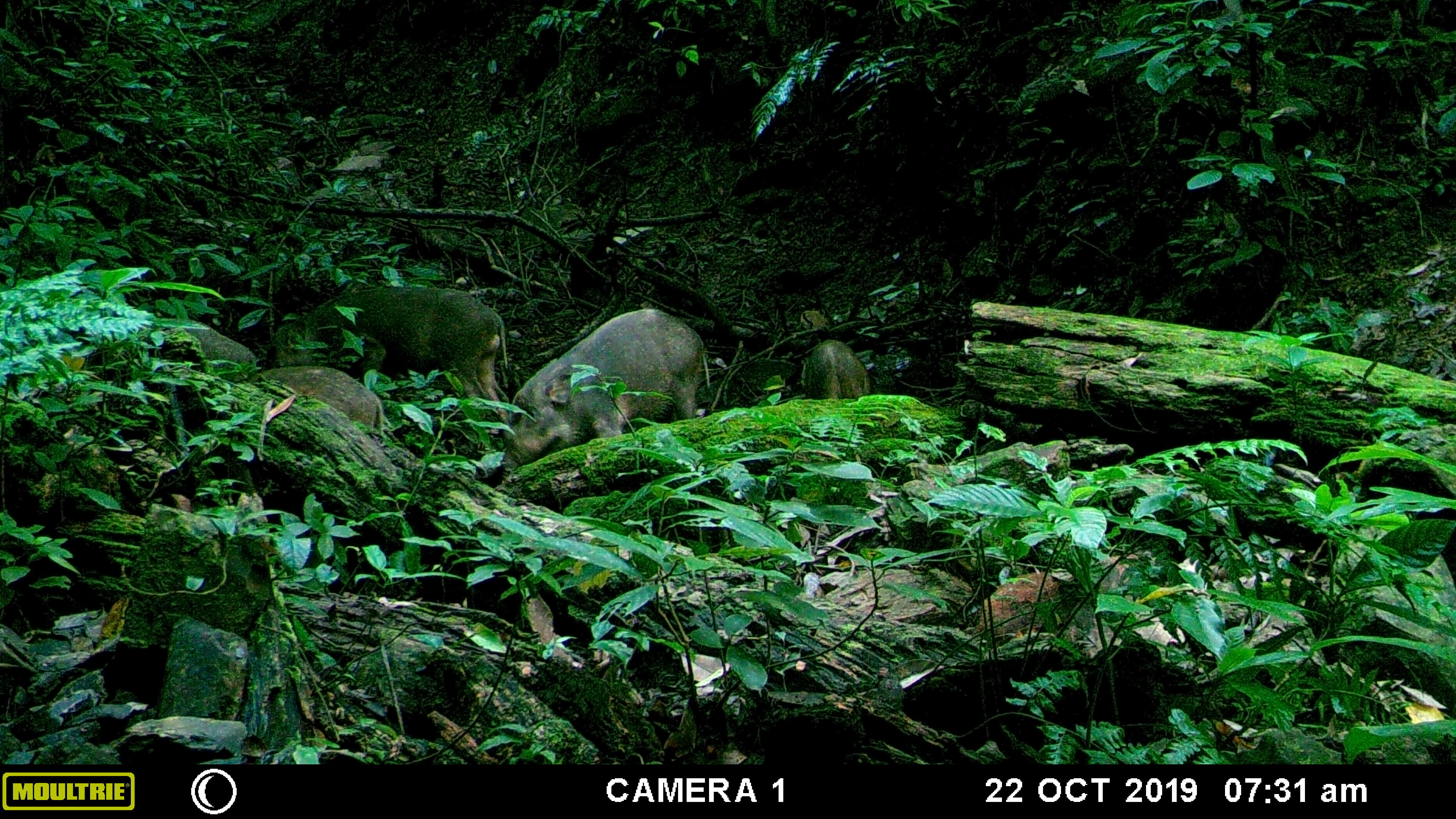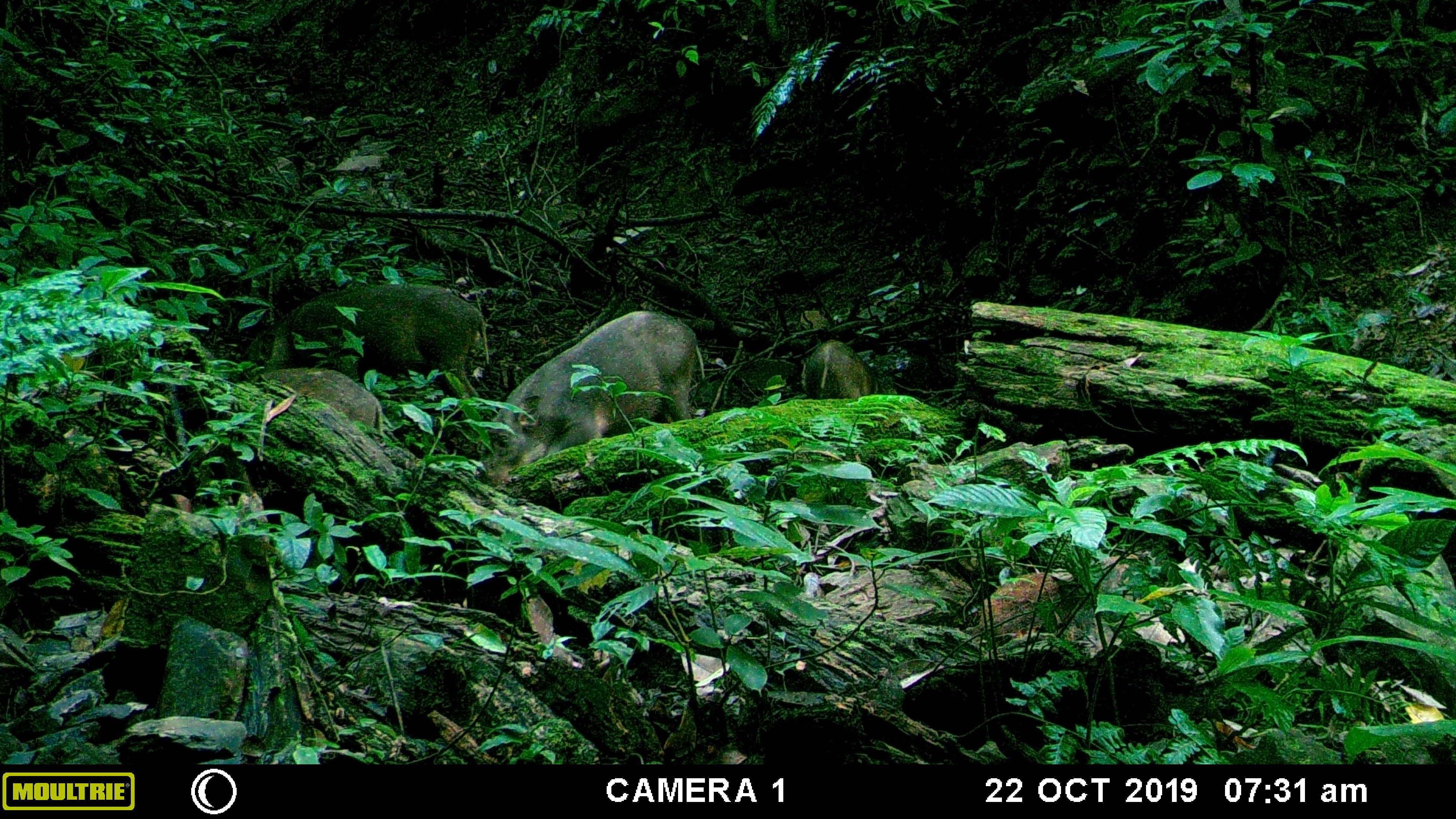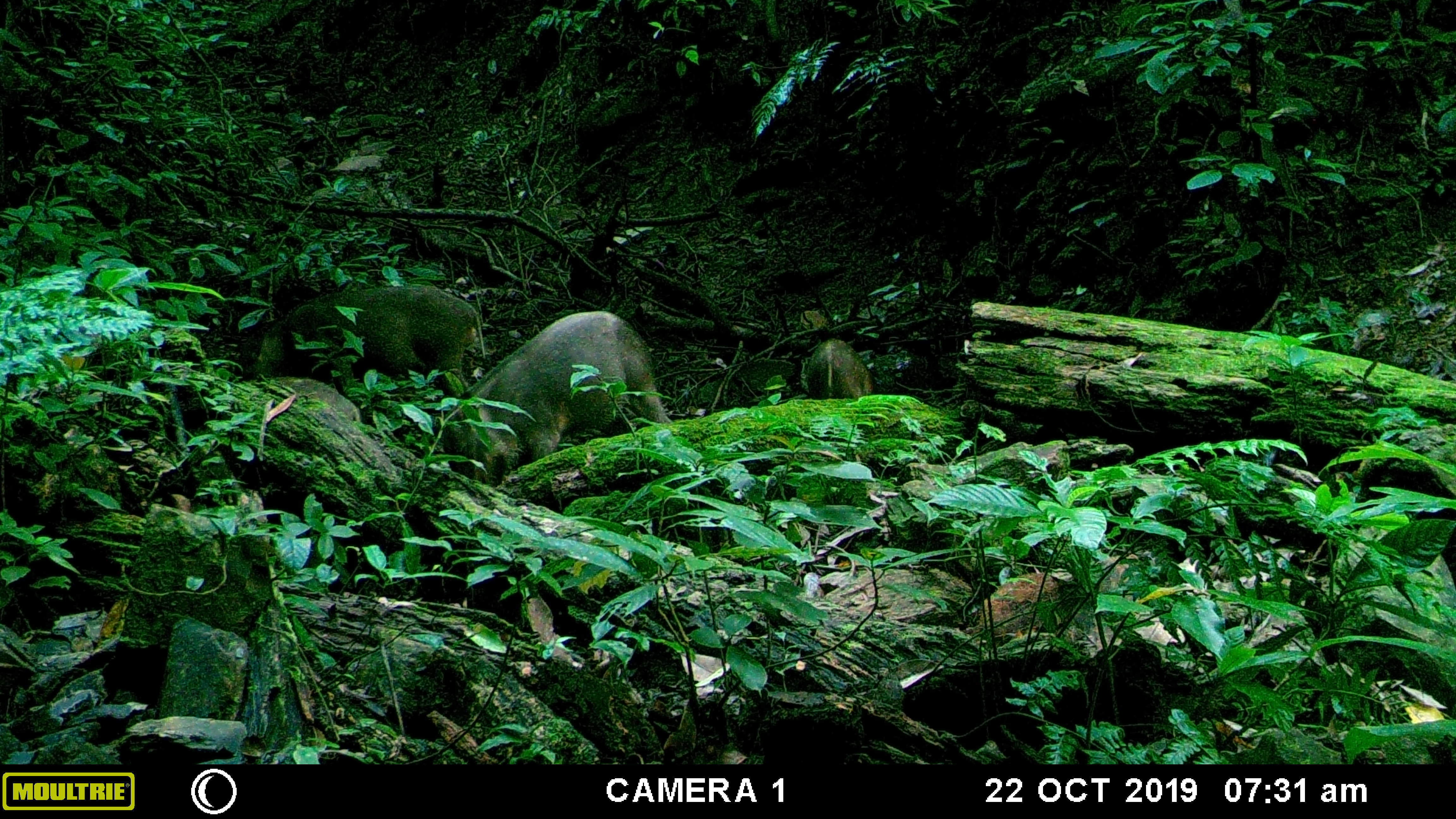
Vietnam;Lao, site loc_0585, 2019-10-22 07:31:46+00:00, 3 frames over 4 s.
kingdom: Animalia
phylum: Chordata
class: Mammalia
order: Artiodactyla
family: Suidae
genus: Sus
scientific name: Sus scrofa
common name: eurasian wild pig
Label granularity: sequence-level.